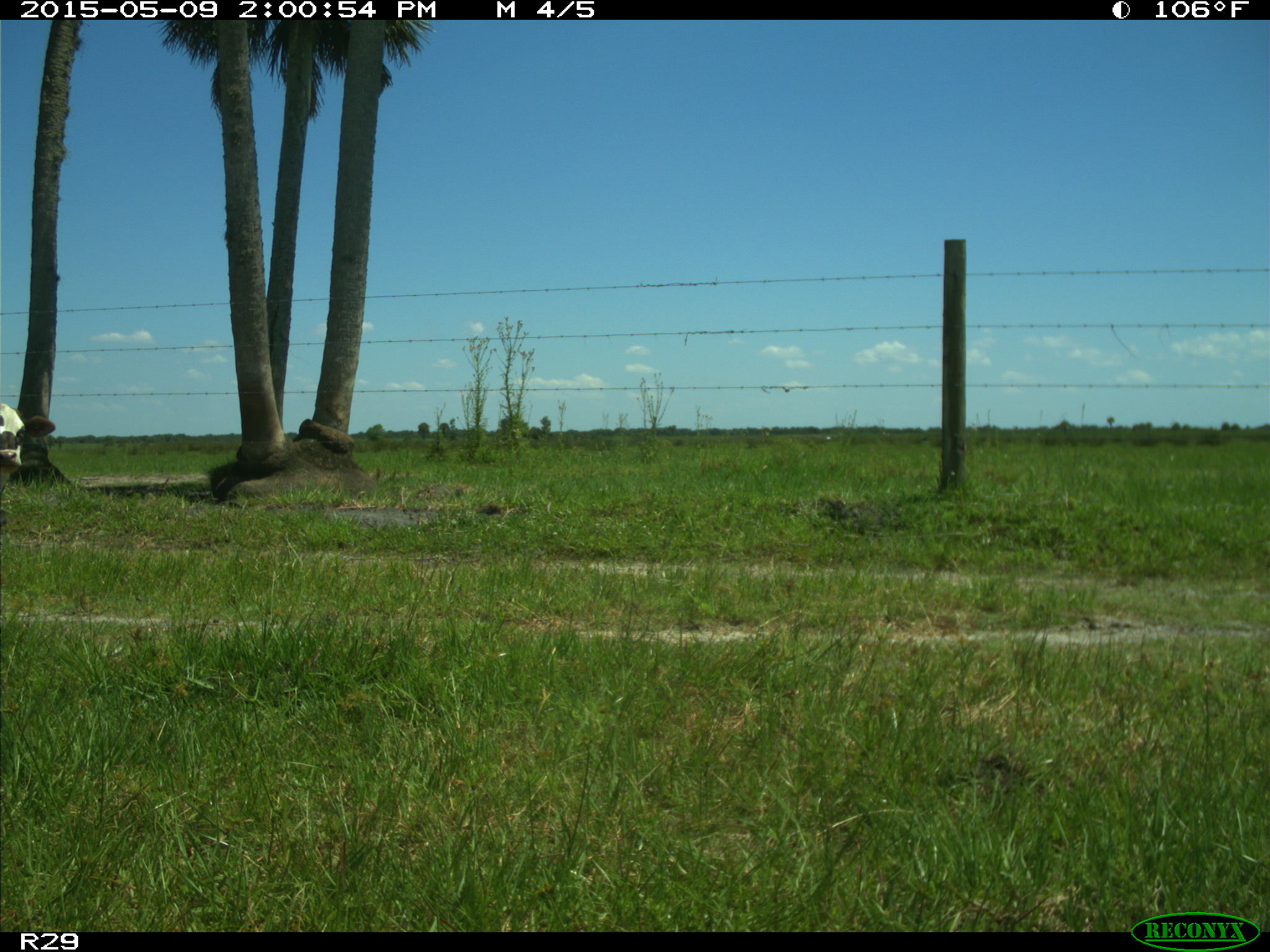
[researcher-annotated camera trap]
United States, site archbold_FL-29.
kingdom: Animalia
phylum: Chordata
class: Mammalia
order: Artiodactyla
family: Bovidae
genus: Bos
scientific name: Bos taurus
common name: domestic cow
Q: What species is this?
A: Bos taurus (domestic cow).